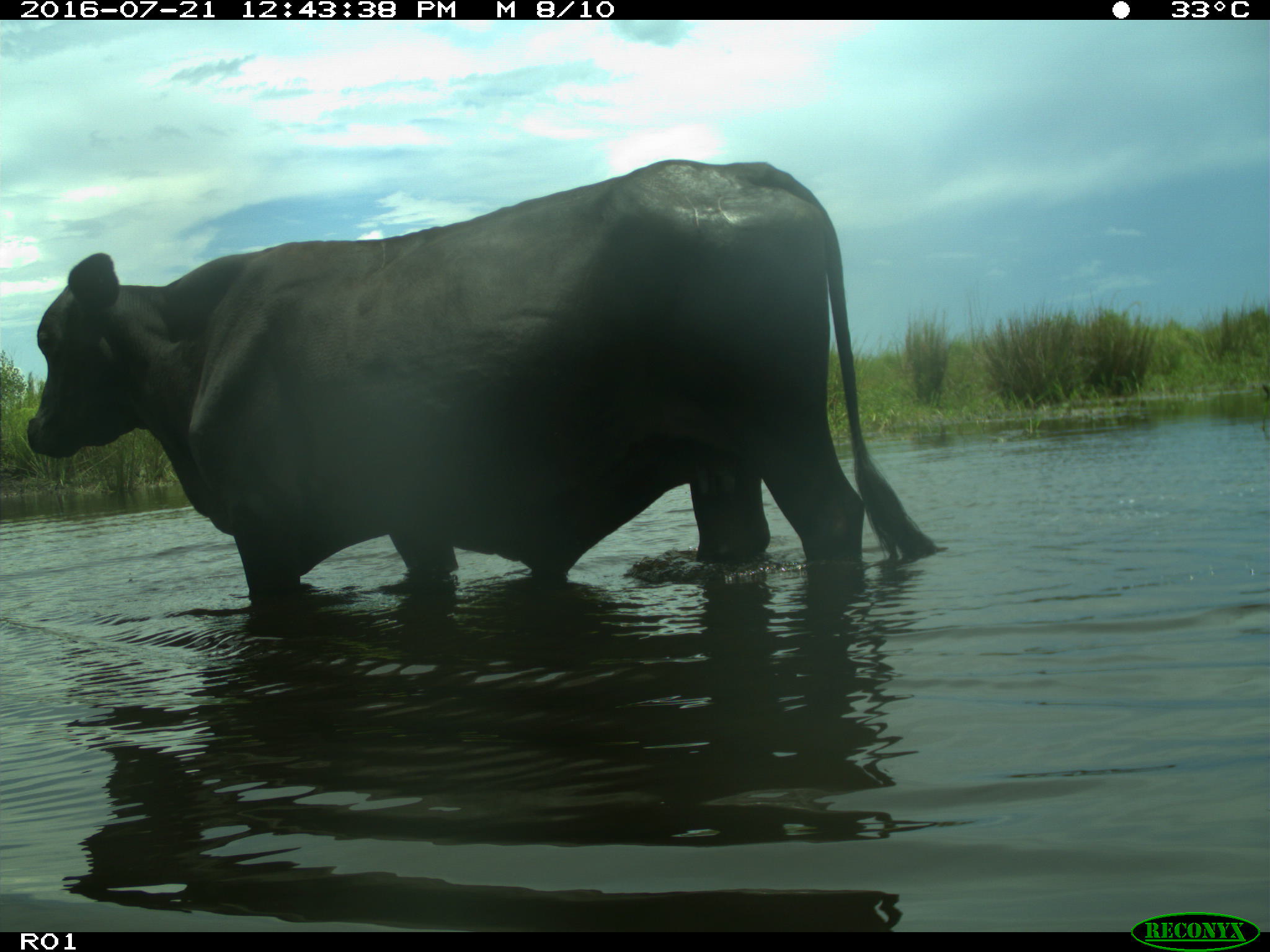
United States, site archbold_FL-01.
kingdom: Animalia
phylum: Chordata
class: Mammalia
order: Artiodactyla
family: Bovidae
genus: Bos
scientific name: Bos taurus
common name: domestic cow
Bos taurus (domestic cow).